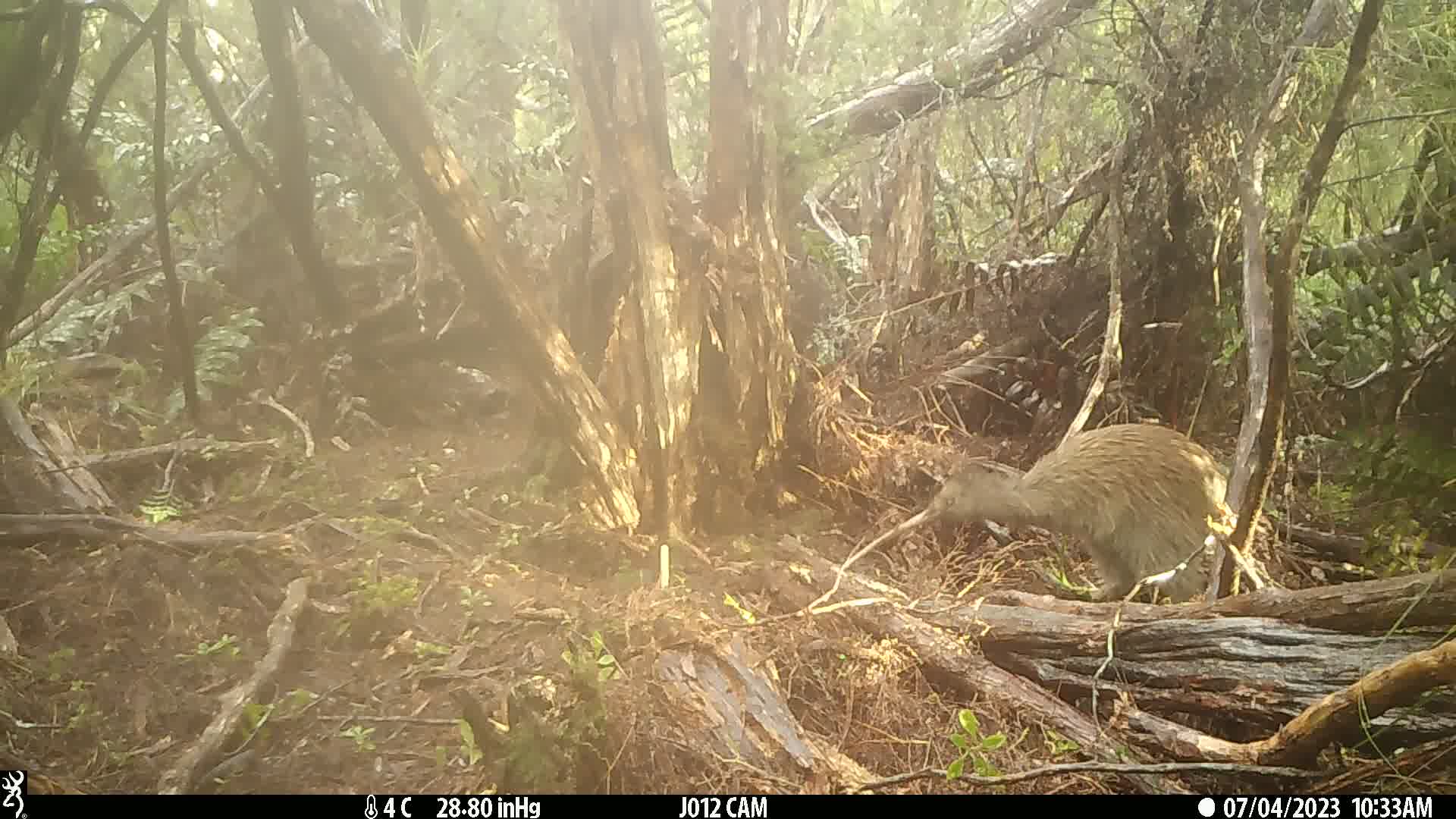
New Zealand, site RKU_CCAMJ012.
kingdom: Animalia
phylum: Chordata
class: Aves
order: Apterygiformes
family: Apterygidae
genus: Apteryx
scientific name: Apteryx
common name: kiwi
Kiwi (Apteryx).